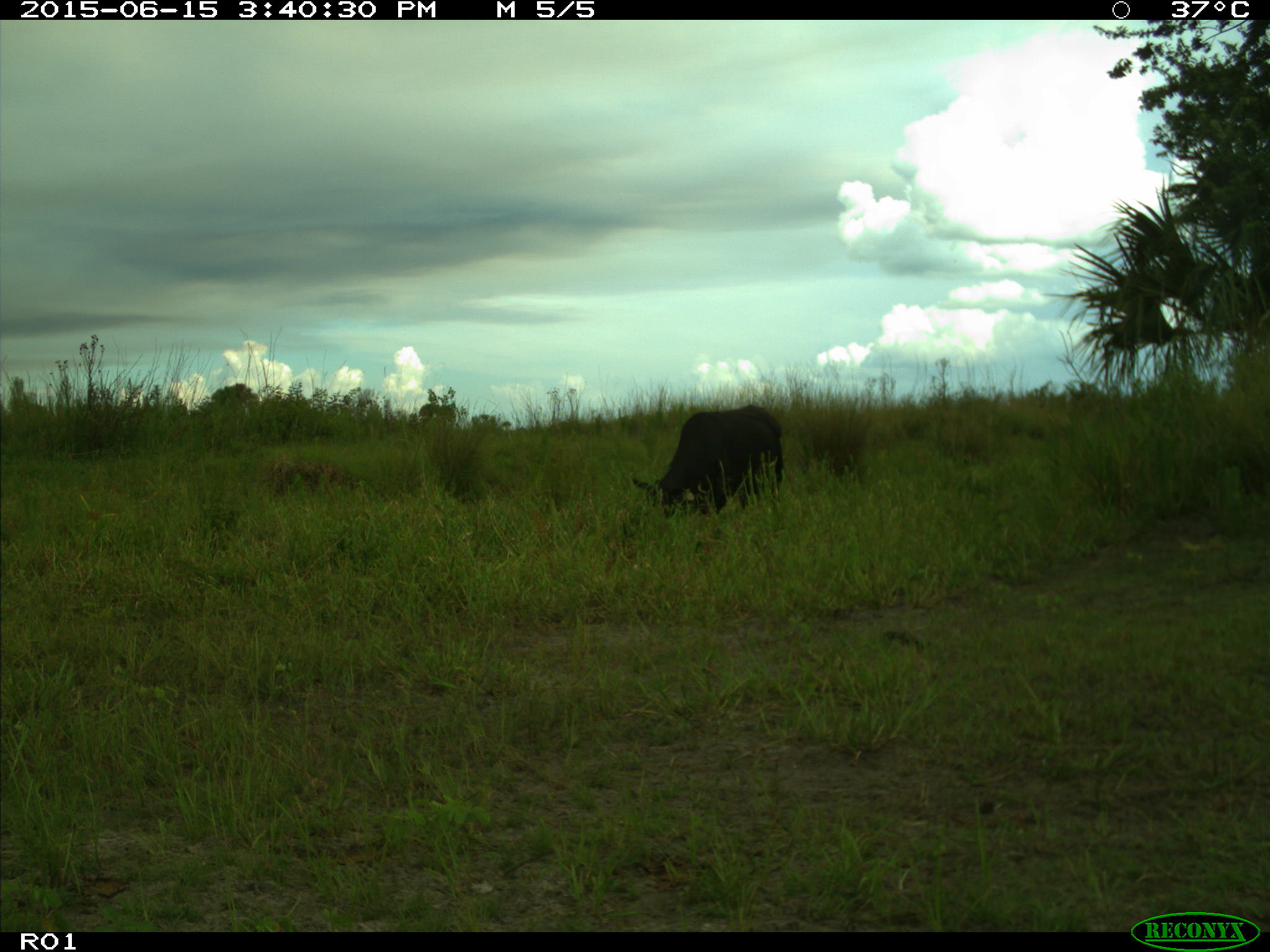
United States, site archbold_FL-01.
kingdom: Animalia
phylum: Chordata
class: Mammalia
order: Artiodactyla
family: Bovidae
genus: Bos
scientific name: Bos taurus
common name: domestic cow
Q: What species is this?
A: Bos taurus (domestic cow).